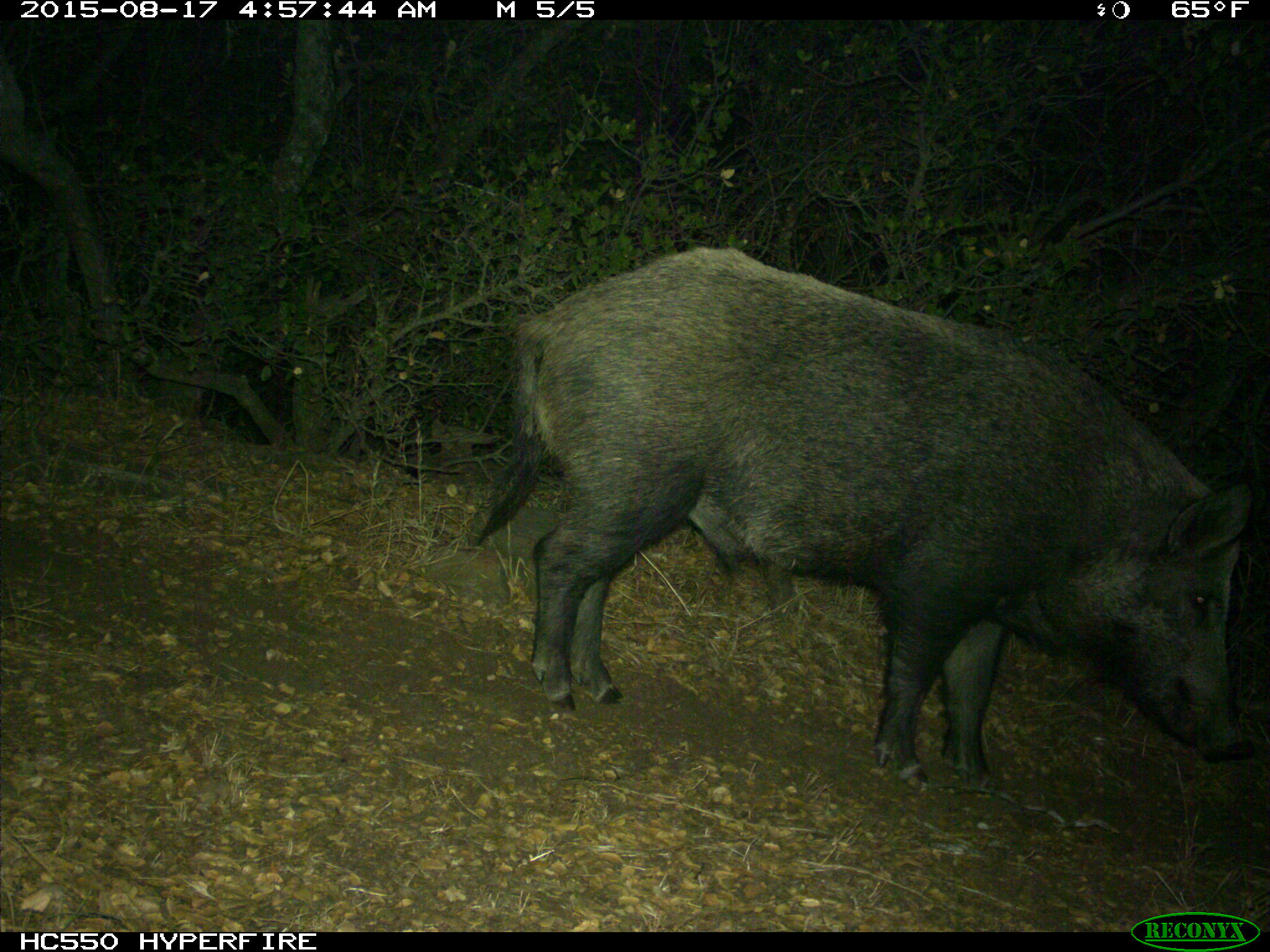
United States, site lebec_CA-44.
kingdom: Animalia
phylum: Chordata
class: Mammalia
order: Artiodactyla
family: Suidae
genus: Sus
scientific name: Sus scrofa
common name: wild boar